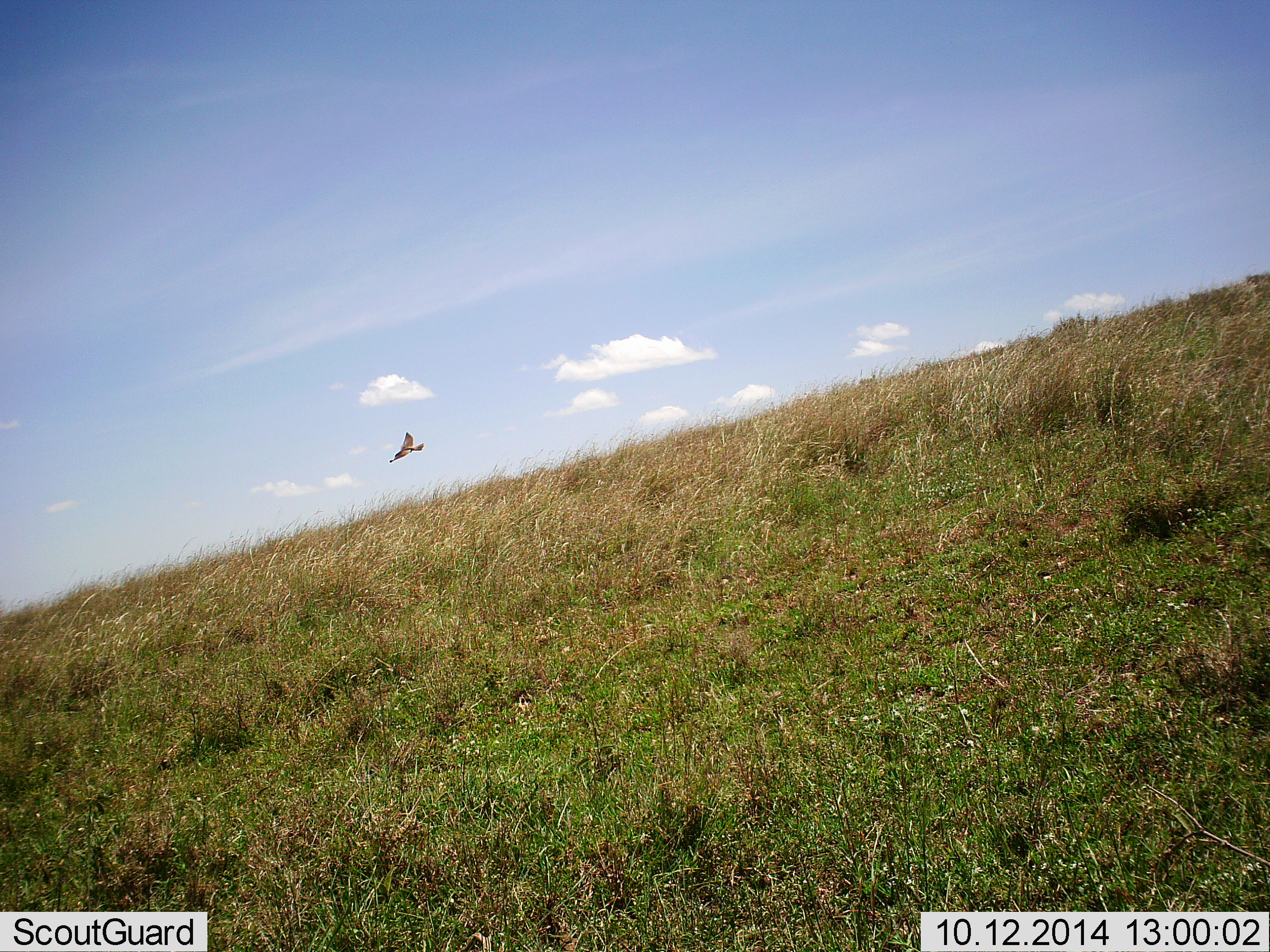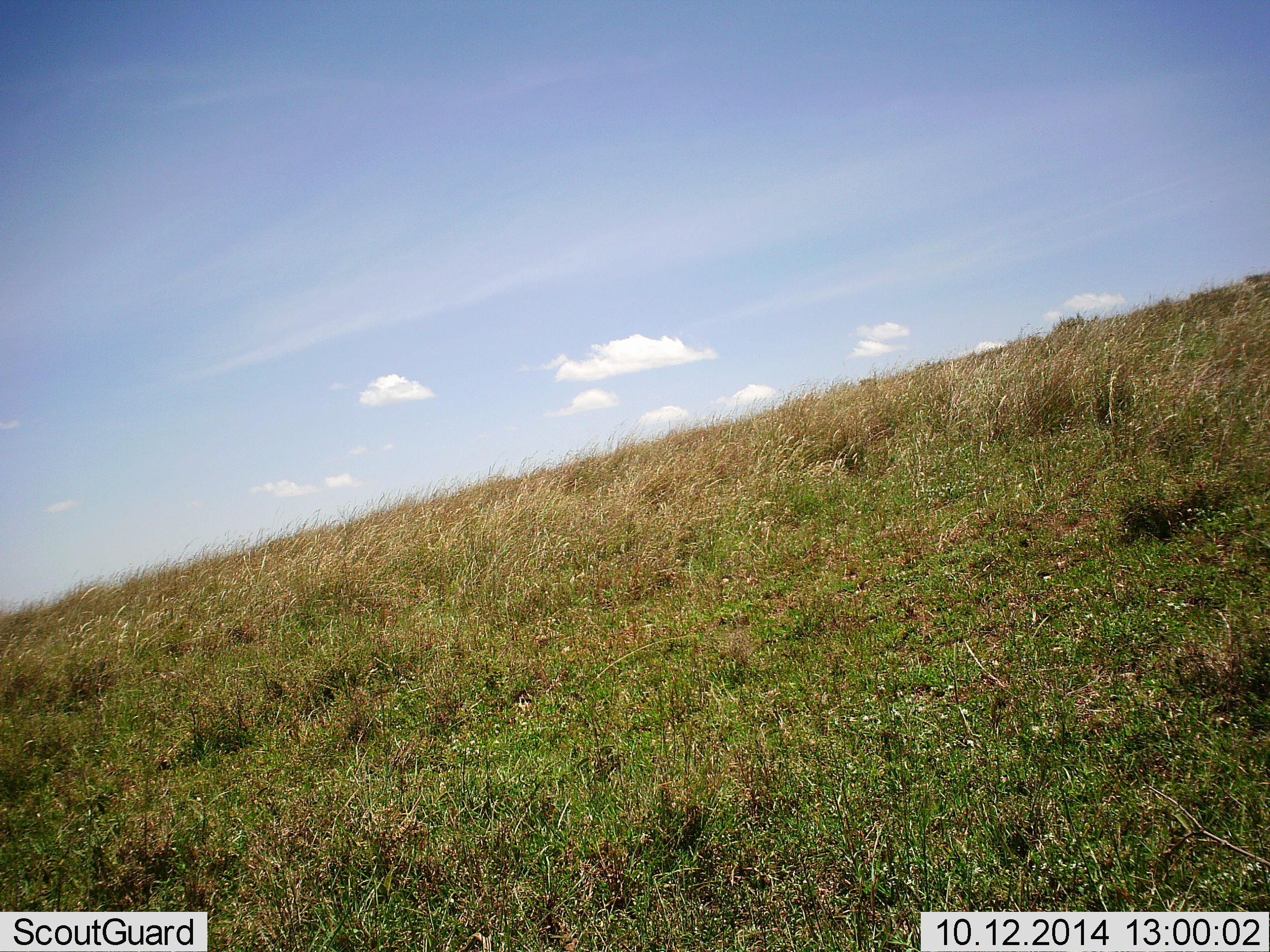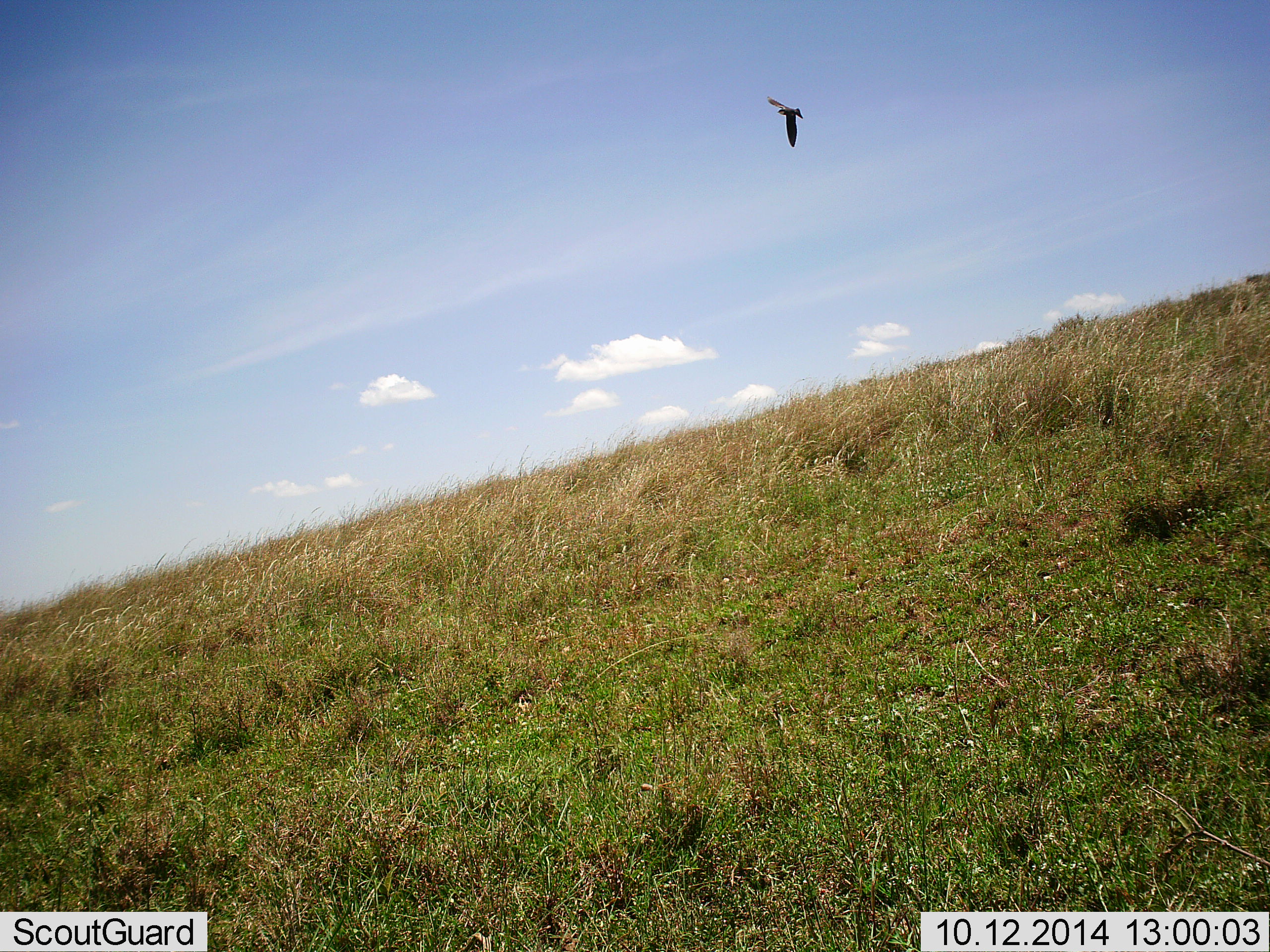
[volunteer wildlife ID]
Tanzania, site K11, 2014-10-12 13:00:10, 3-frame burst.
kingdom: Animalia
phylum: Chordata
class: Aves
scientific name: Aves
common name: bird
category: otherbird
Otherbird (bird) (Aves), count 1. Behavior (volunteer vote fractions): standing 0%, resting 0%, moving 100%, interacting 0%. Young present (vote fraction): 0%. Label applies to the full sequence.